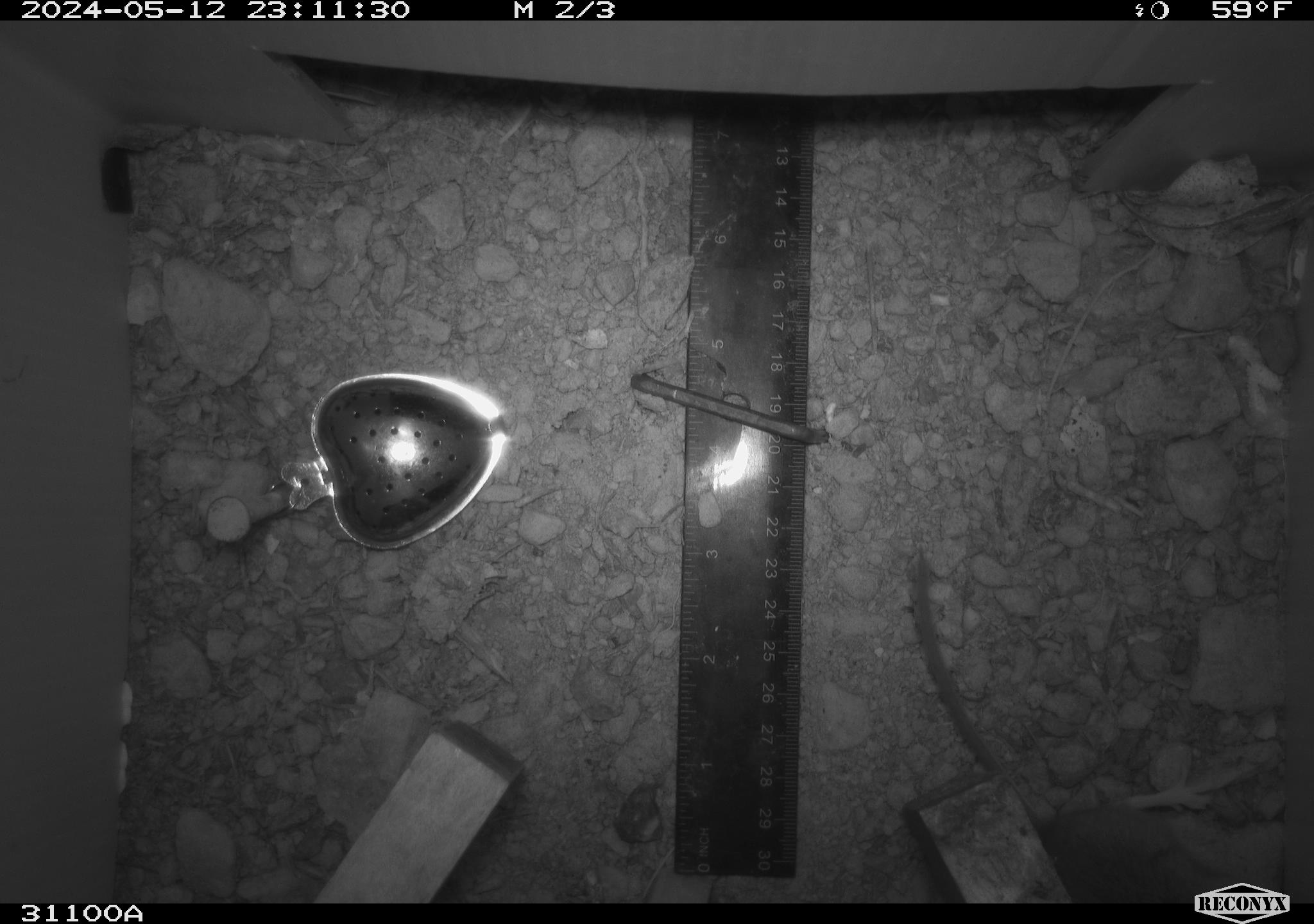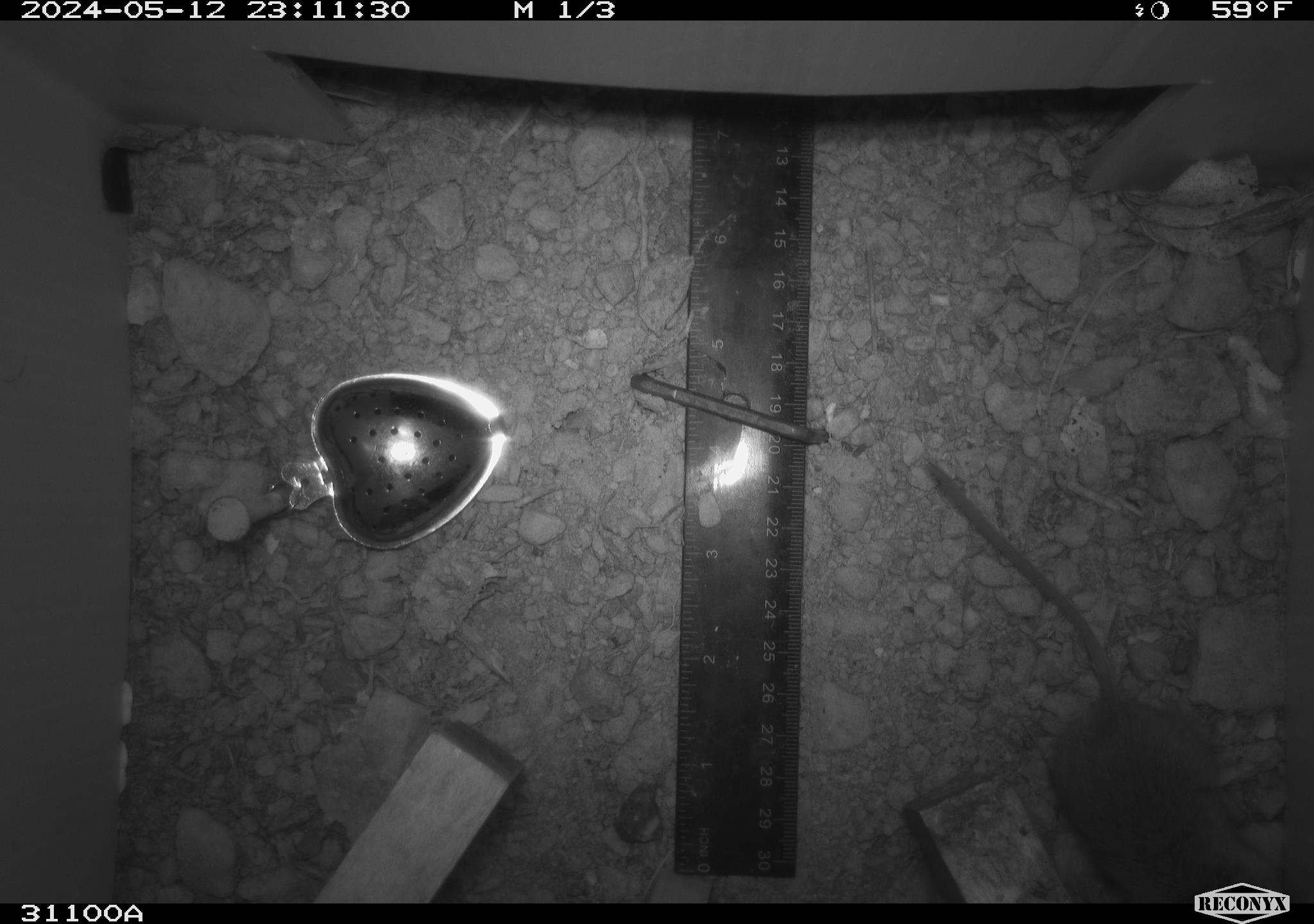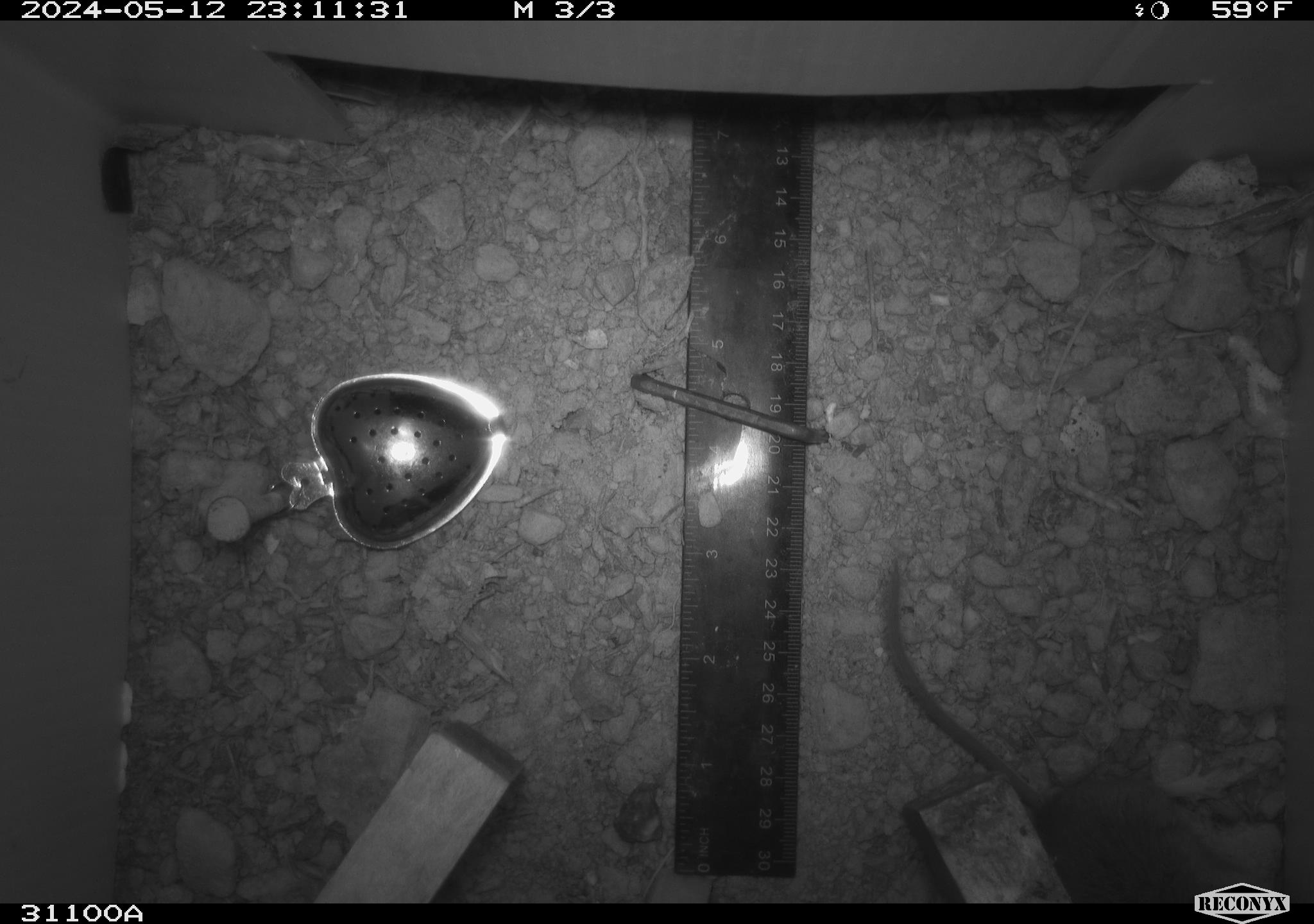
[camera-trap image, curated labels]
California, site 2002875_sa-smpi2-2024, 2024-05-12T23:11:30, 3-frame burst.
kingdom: Animalia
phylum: Chordata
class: Mammalia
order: Rodentia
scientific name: Rodentia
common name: mouse species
Mouse species (Rodentia).